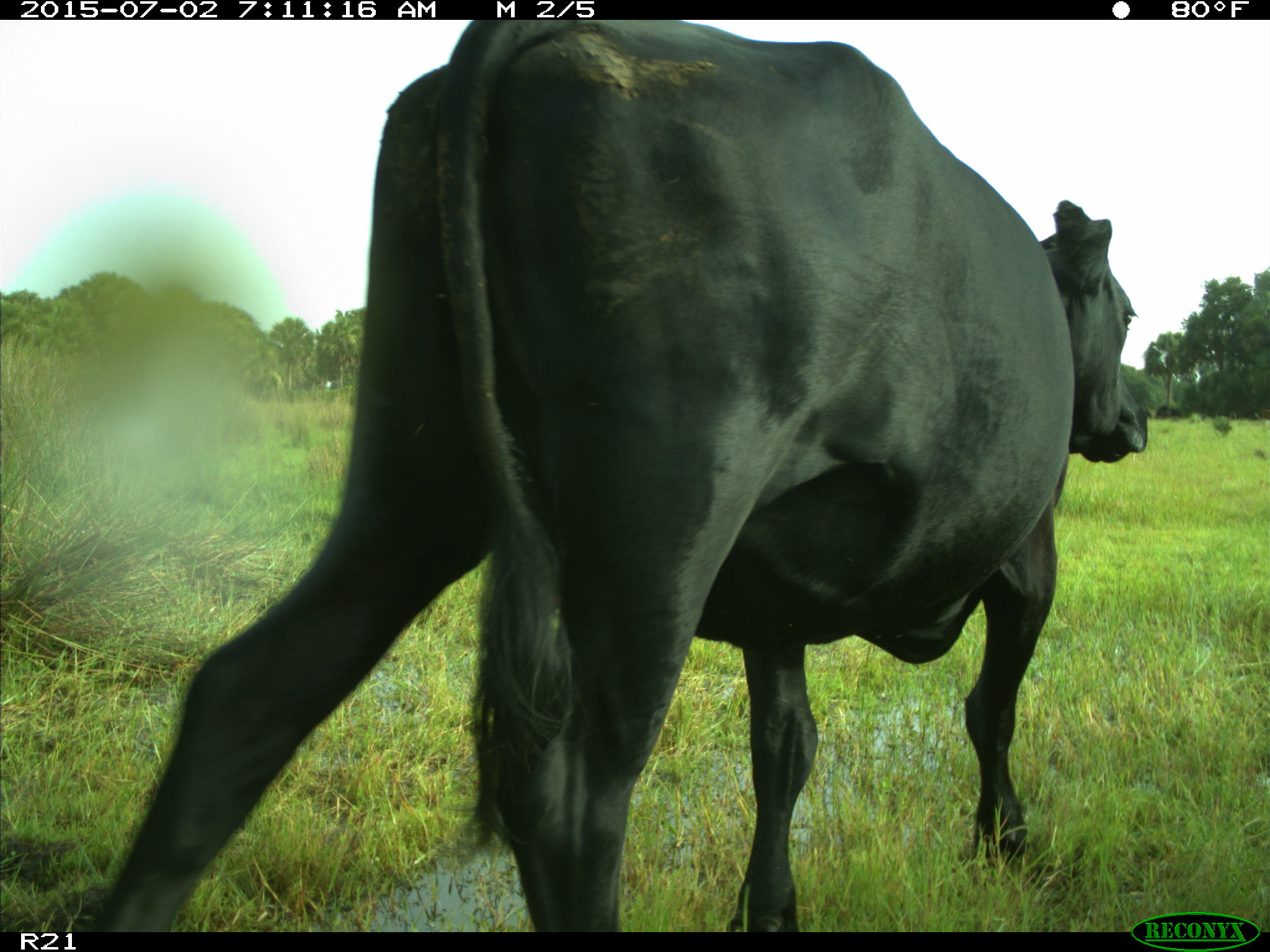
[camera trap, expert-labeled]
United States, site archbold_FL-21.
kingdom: Animalia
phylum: Chordata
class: Mammalia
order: Artiodactyla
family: Bovidae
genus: Bos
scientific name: Bos taurus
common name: domestic cow